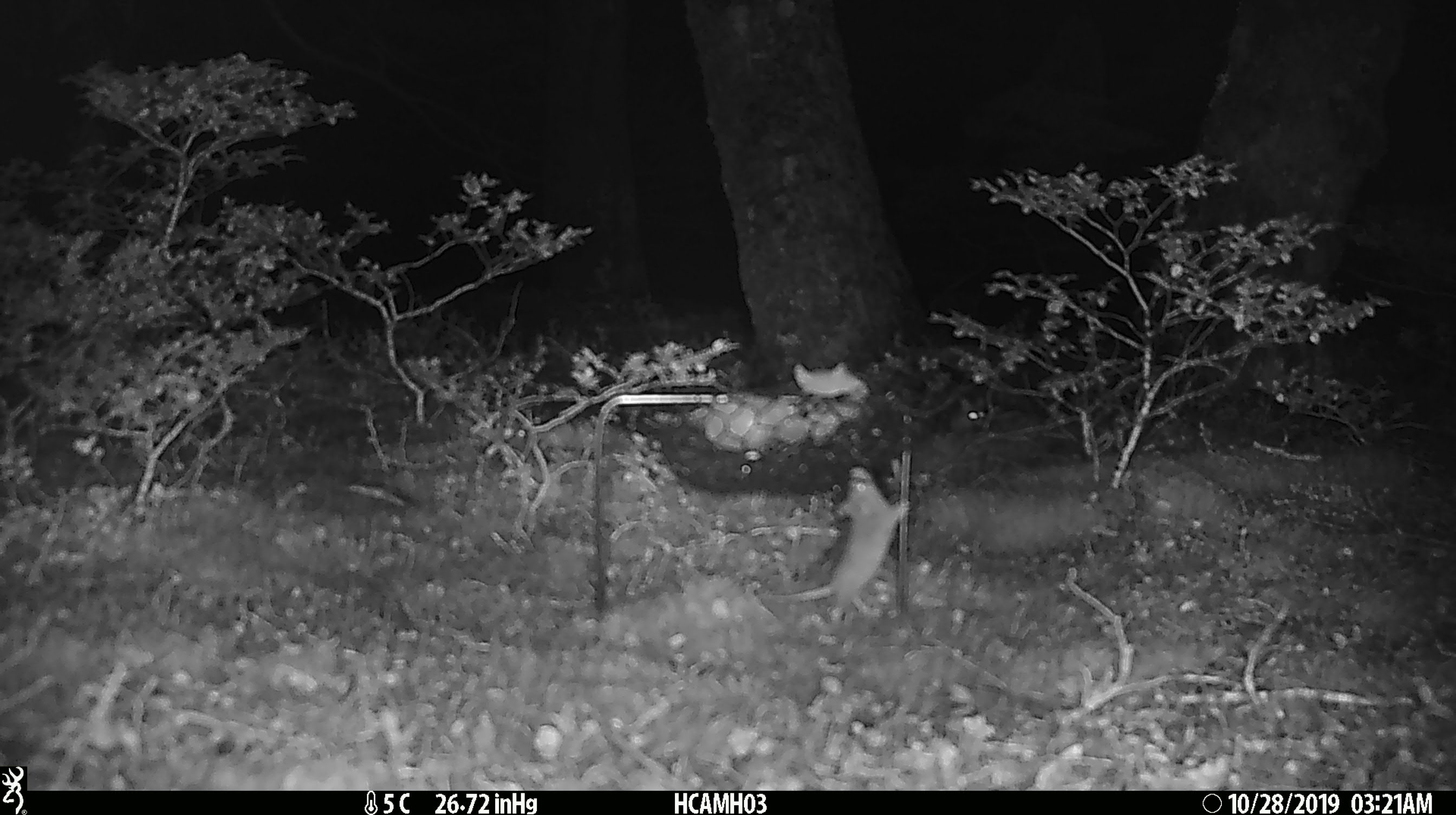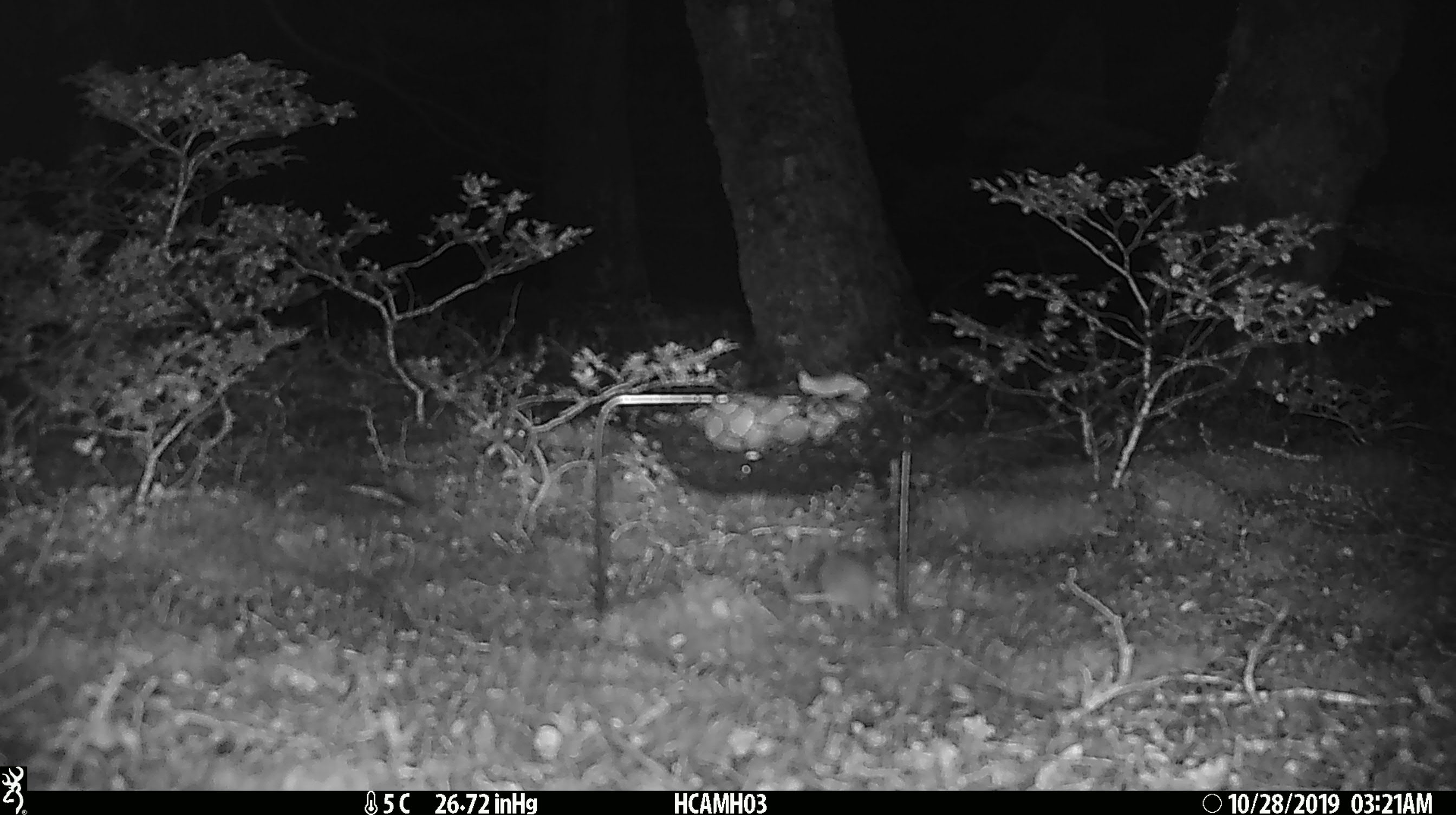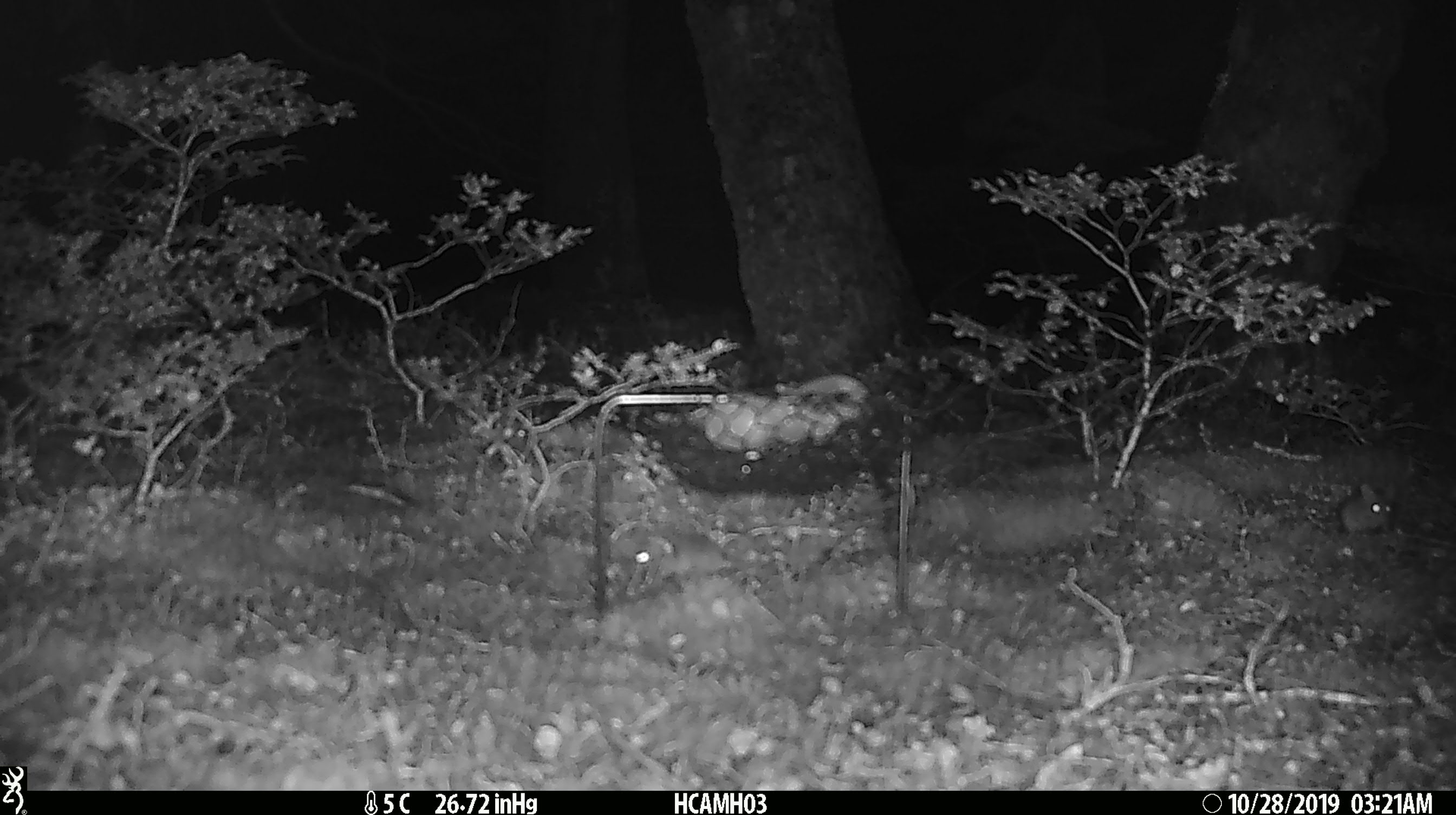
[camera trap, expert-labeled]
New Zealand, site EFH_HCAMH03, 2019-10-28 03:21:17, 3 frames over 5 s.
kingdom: Animalia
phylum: Chordata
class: Mammalia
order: Rodentia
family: Muridae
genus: Mus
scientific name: Mus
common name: mouse